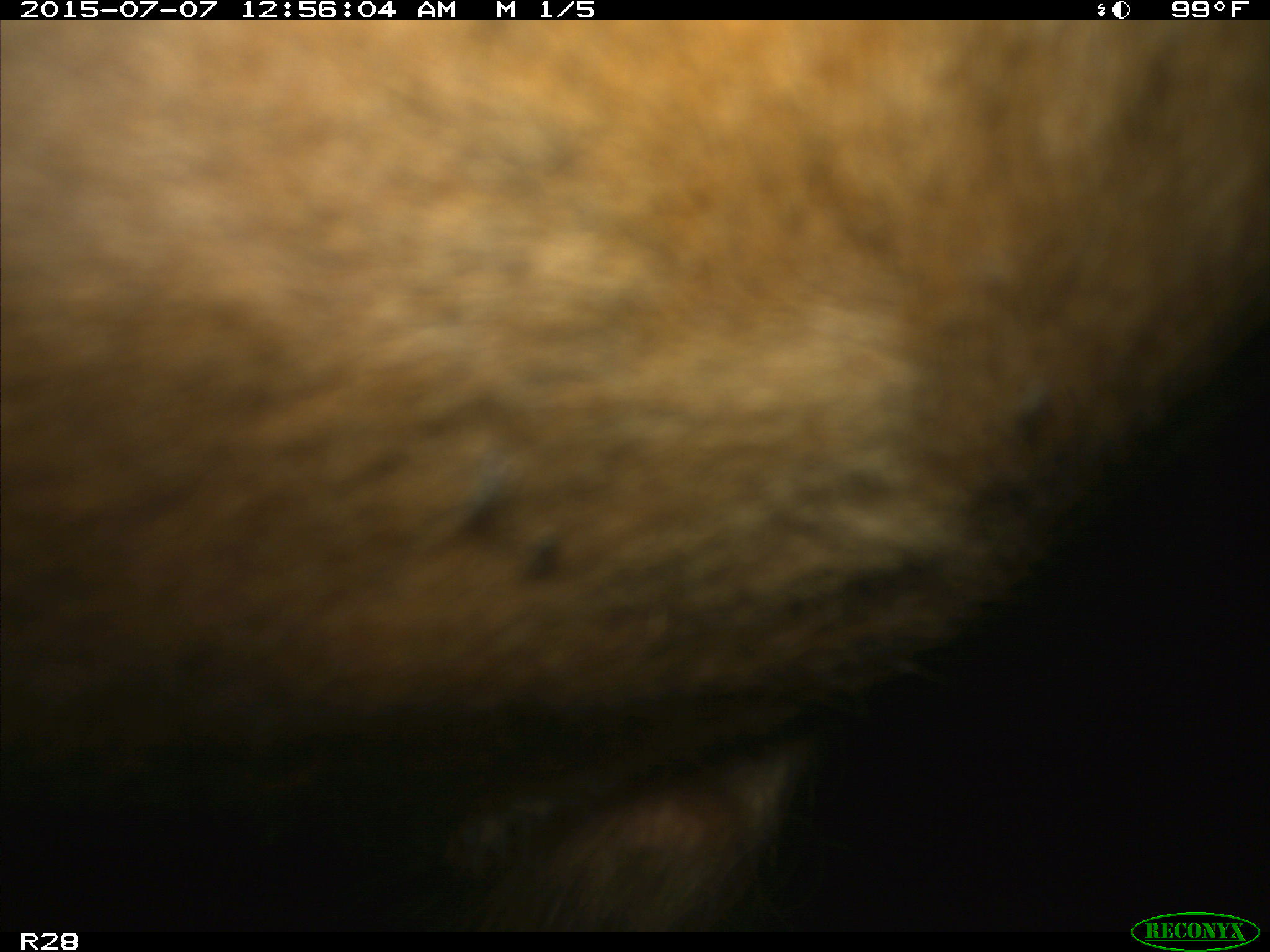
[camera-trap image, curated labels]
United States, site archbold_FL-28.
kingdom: Animalia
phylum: Chordata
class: Mammalia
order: Artiodactyla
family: Bovidae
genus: Bos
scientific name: Bos taurus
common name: domestic cow